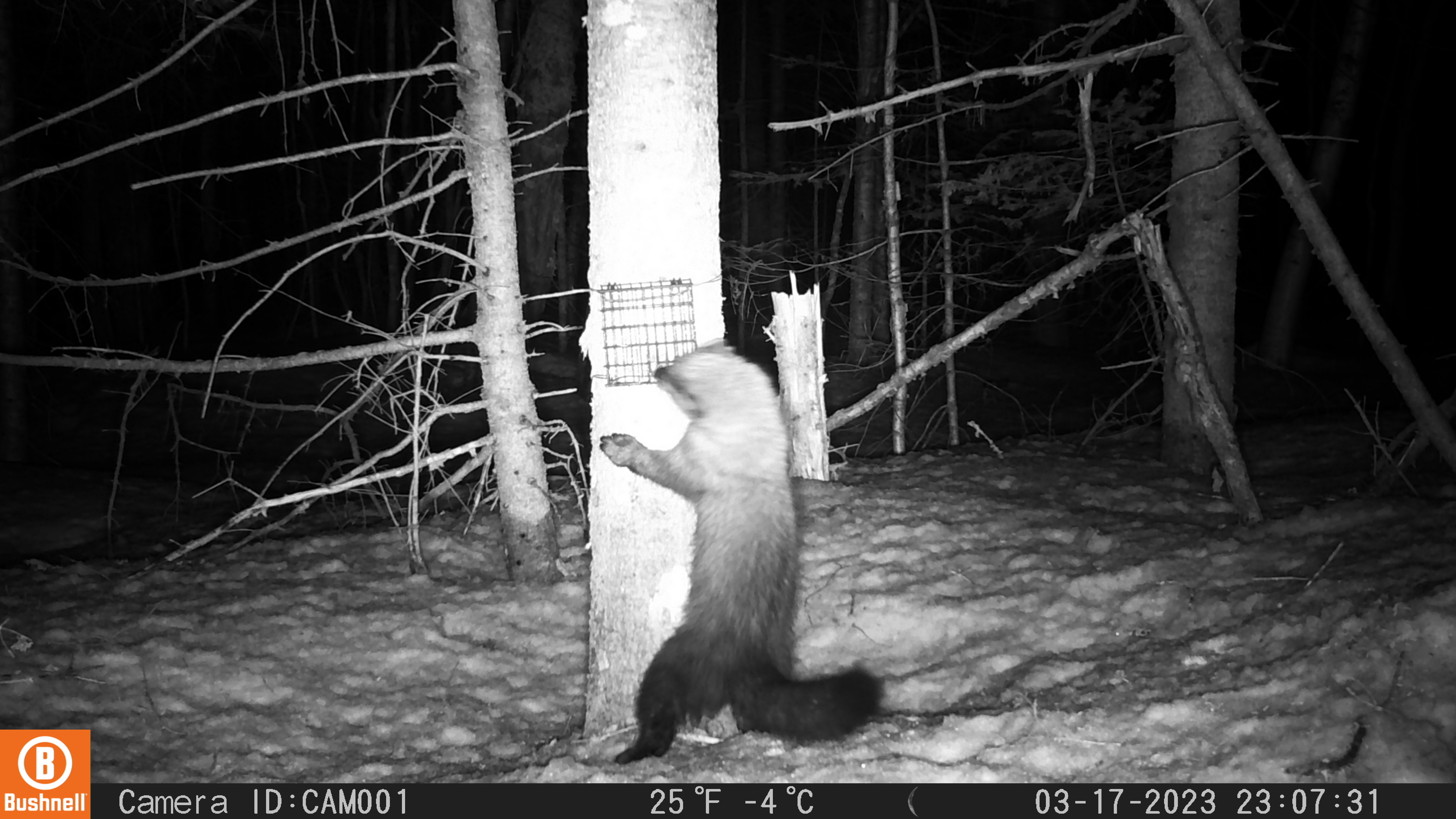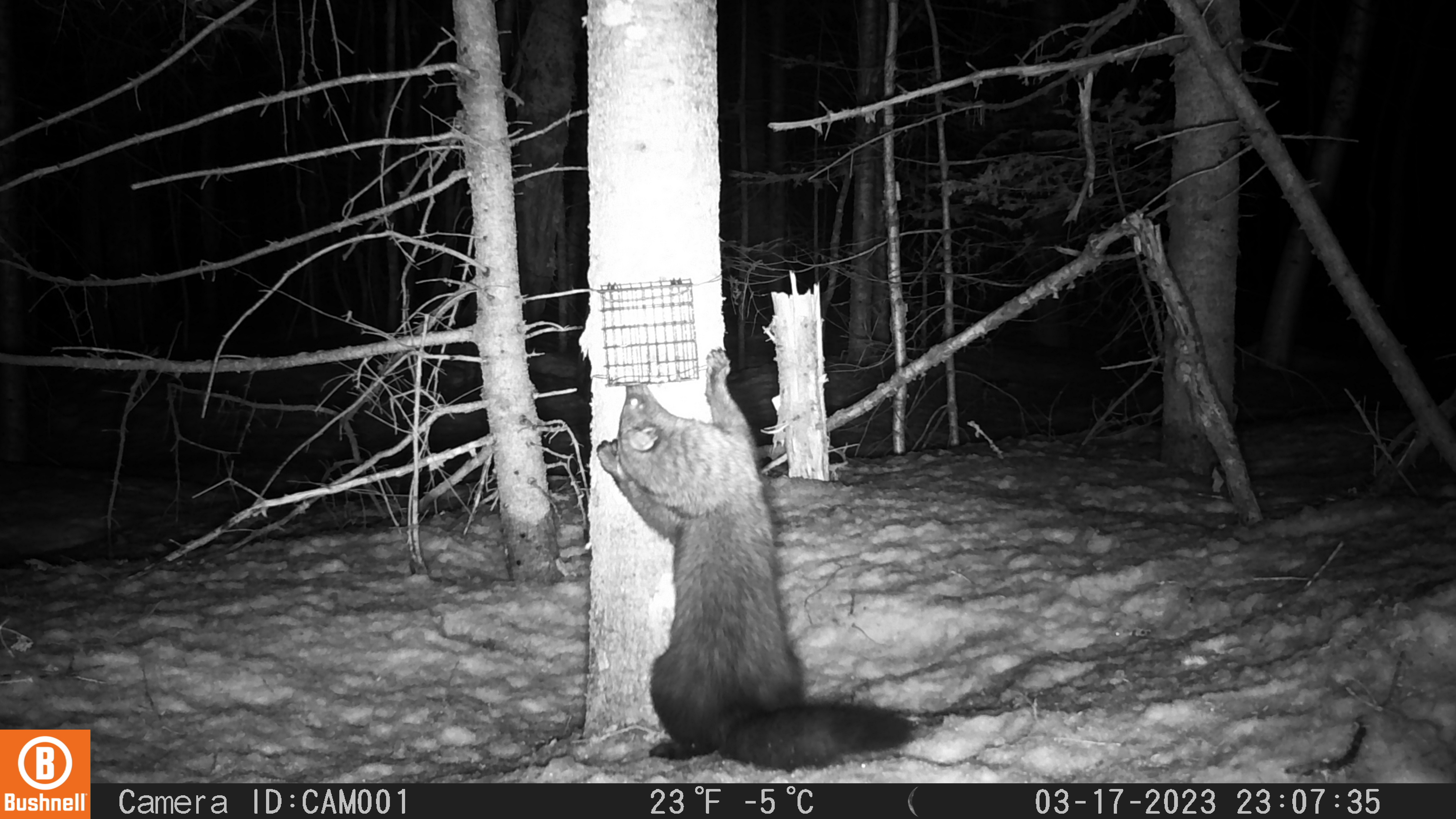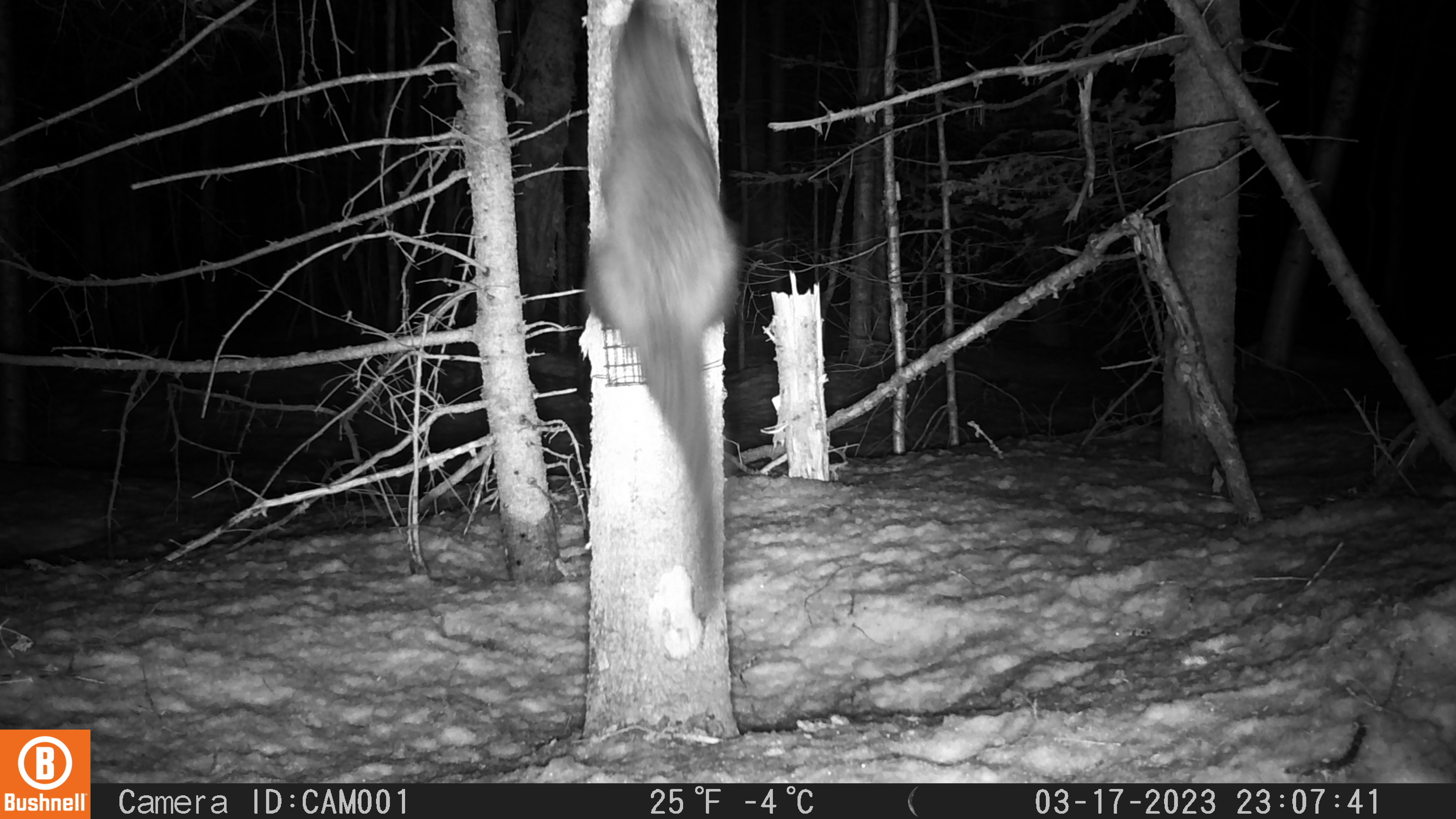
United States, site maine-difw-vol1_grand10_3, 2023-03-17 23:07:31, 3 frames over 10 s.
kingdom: Animalia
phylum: Chordata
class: Mammalia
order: Carnivora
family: Mustelidae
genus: Pekania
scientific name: Pekania pennanti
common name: fisher